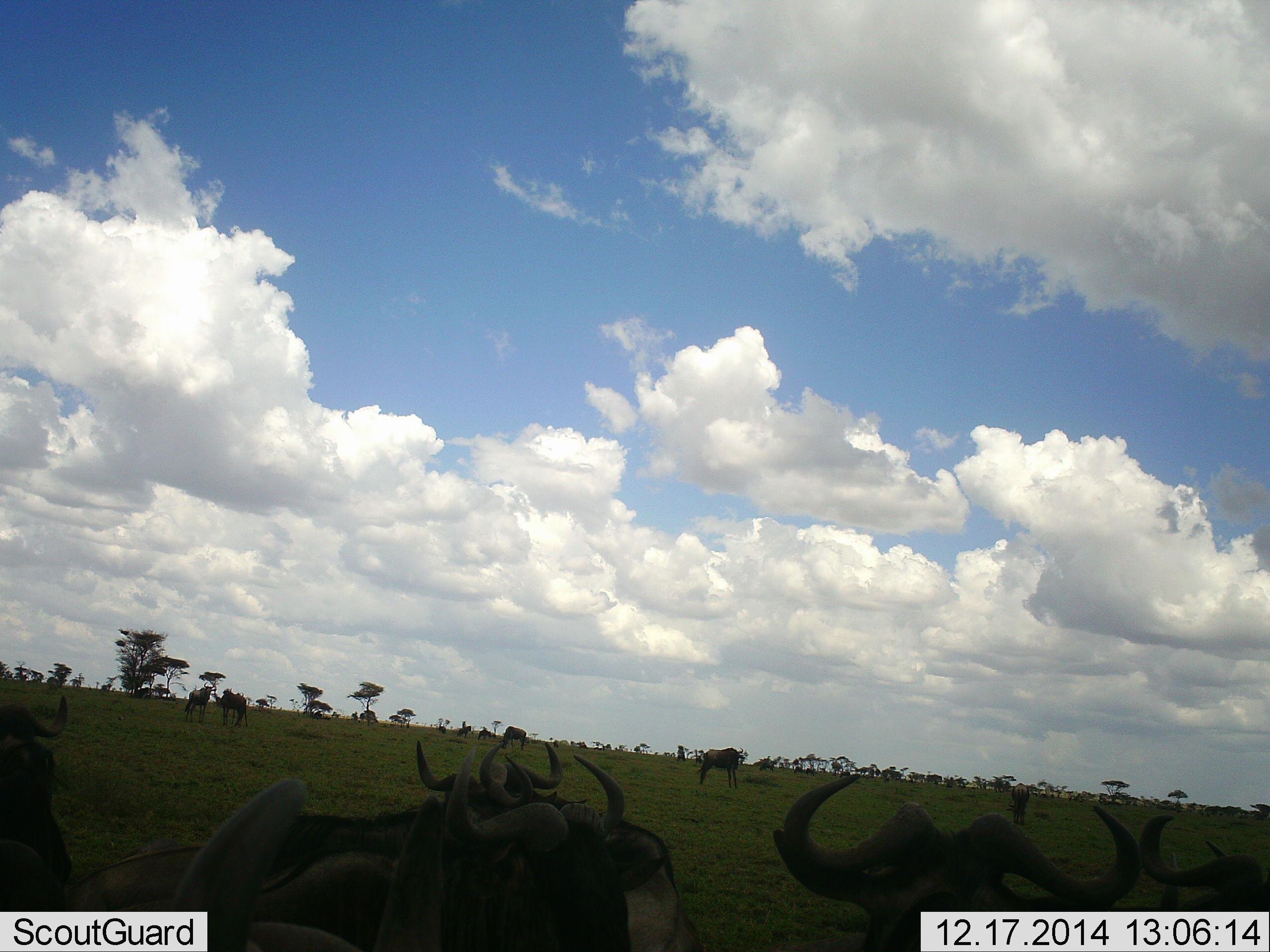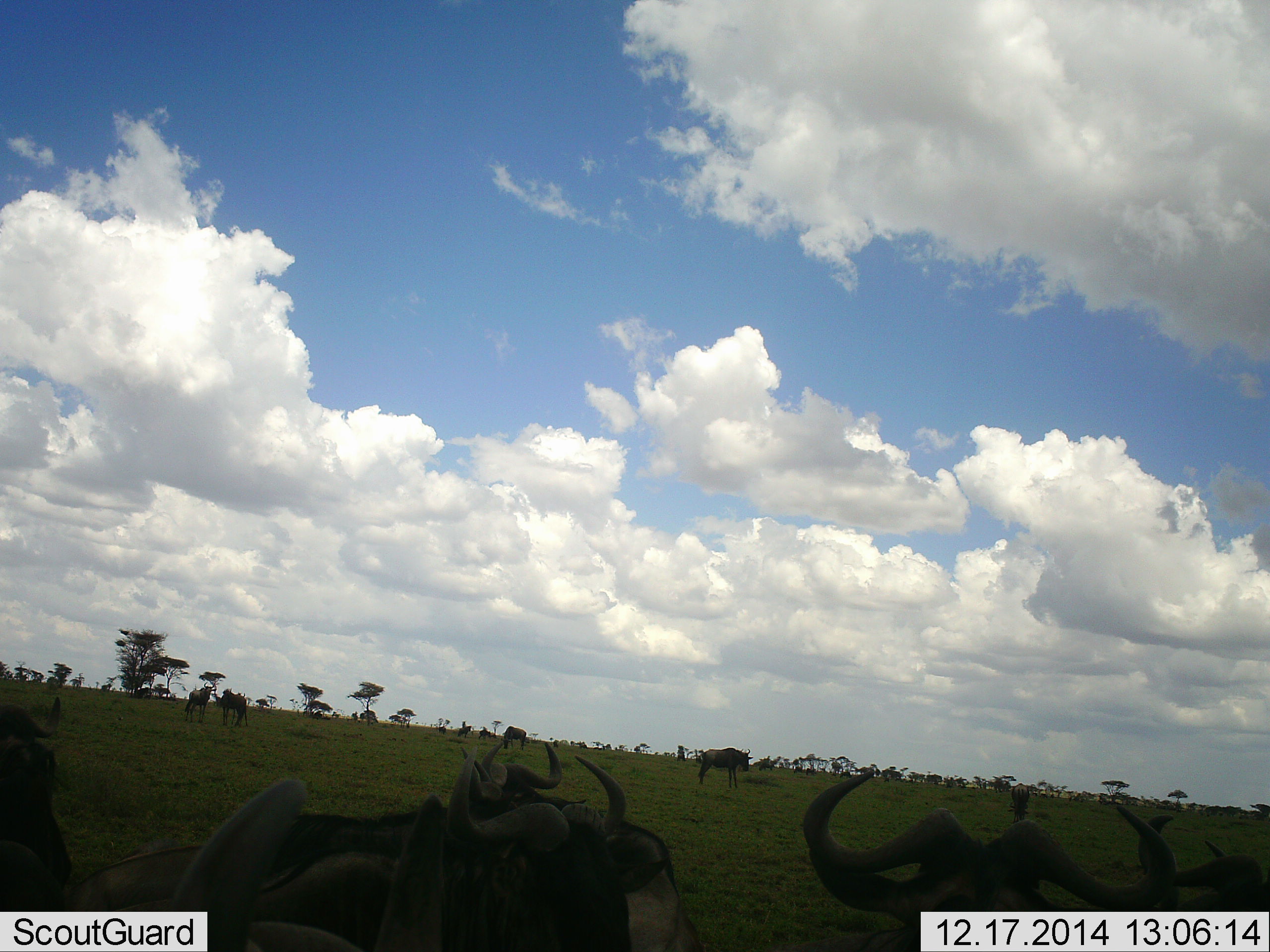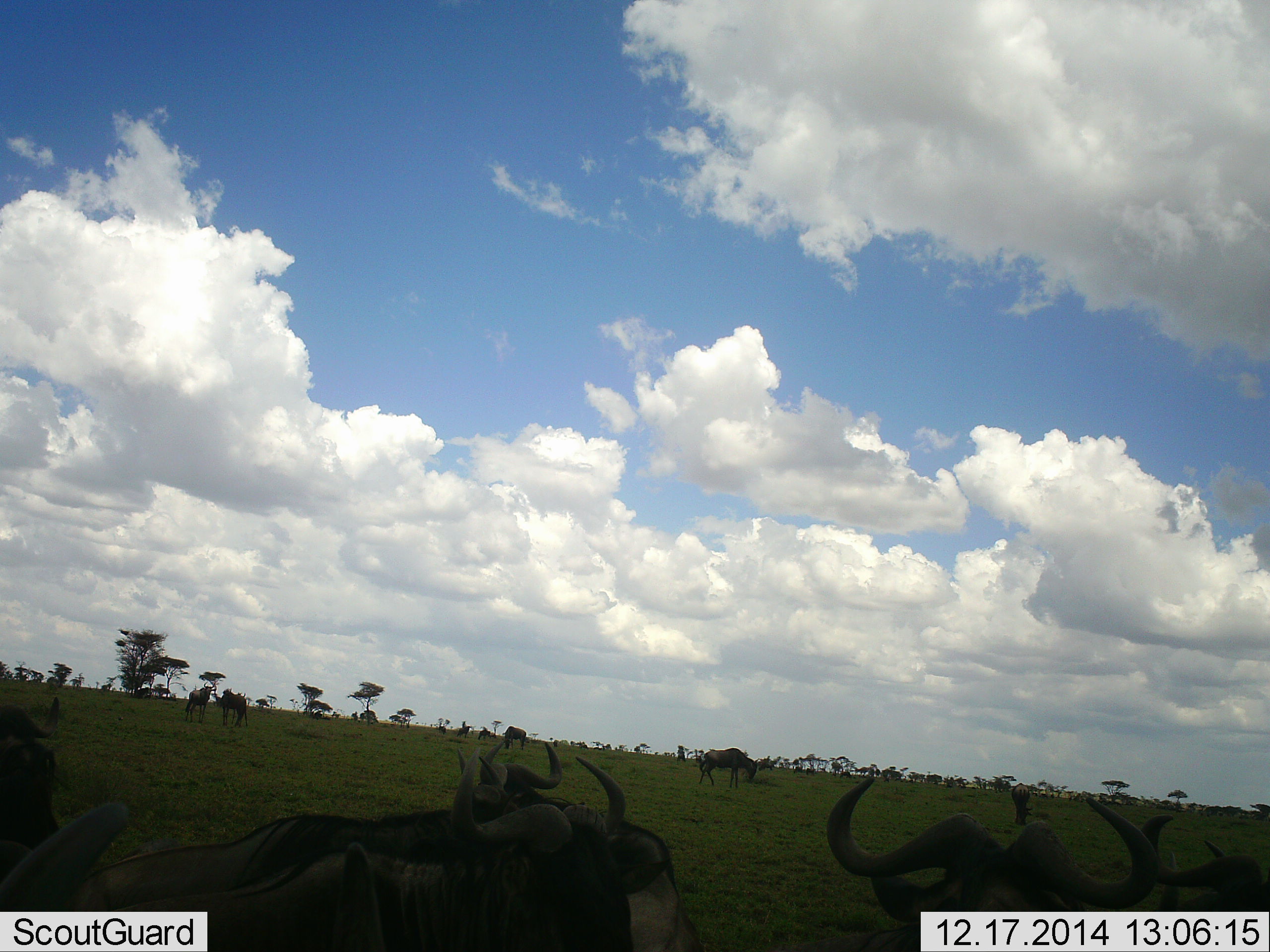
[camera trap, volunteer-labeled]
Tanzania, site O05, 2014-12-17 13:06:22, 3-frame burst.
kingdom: Animalia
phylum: Chordata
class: Mammalia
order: Artiodactyla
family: Bovidae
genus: Connochaetes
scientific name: Connochaetes taurinus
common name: blue wildebeest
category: wildebeest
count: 11-50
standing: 70%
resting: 70%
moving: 20%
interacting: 10%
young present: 0%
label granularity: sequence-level